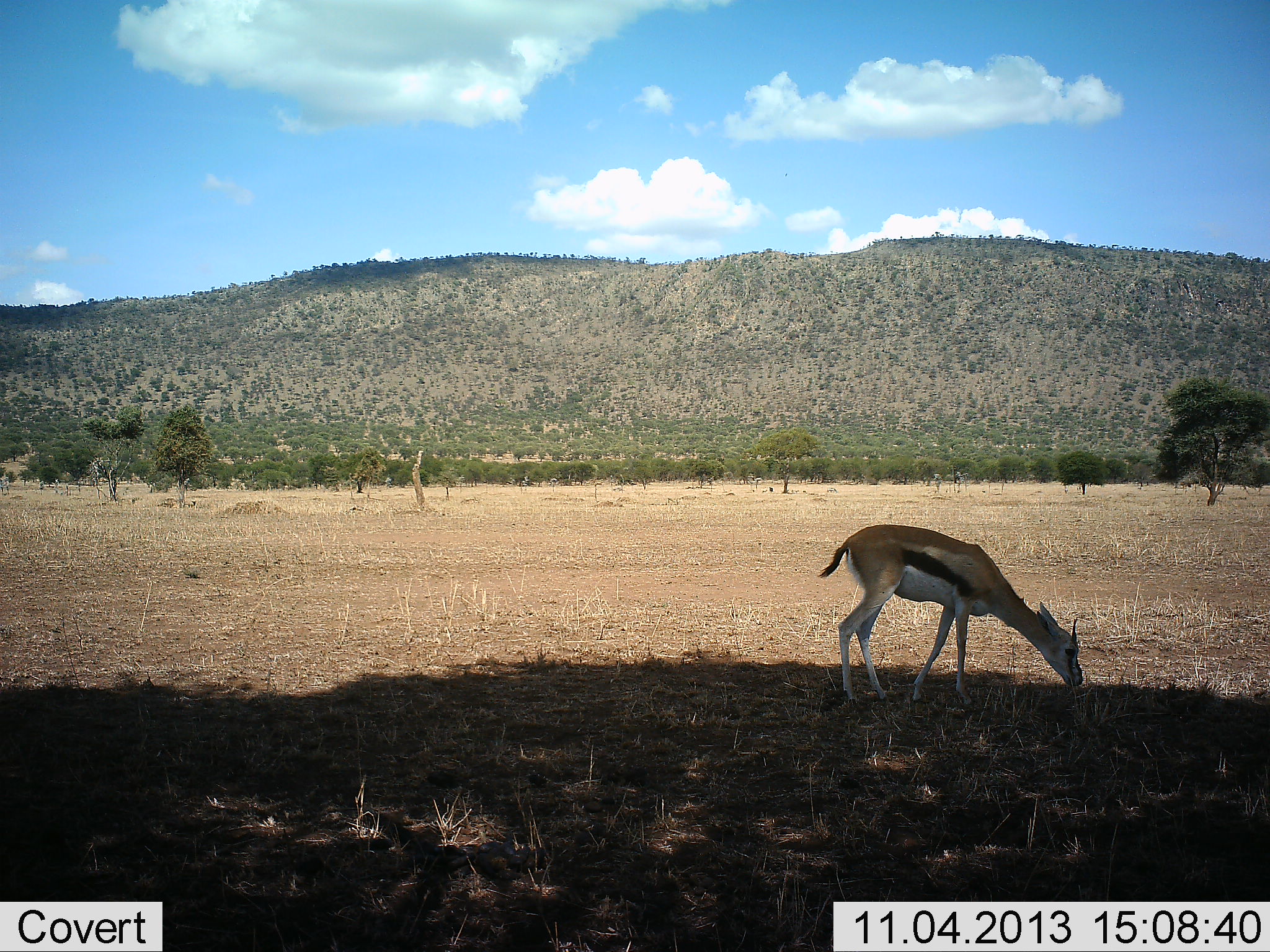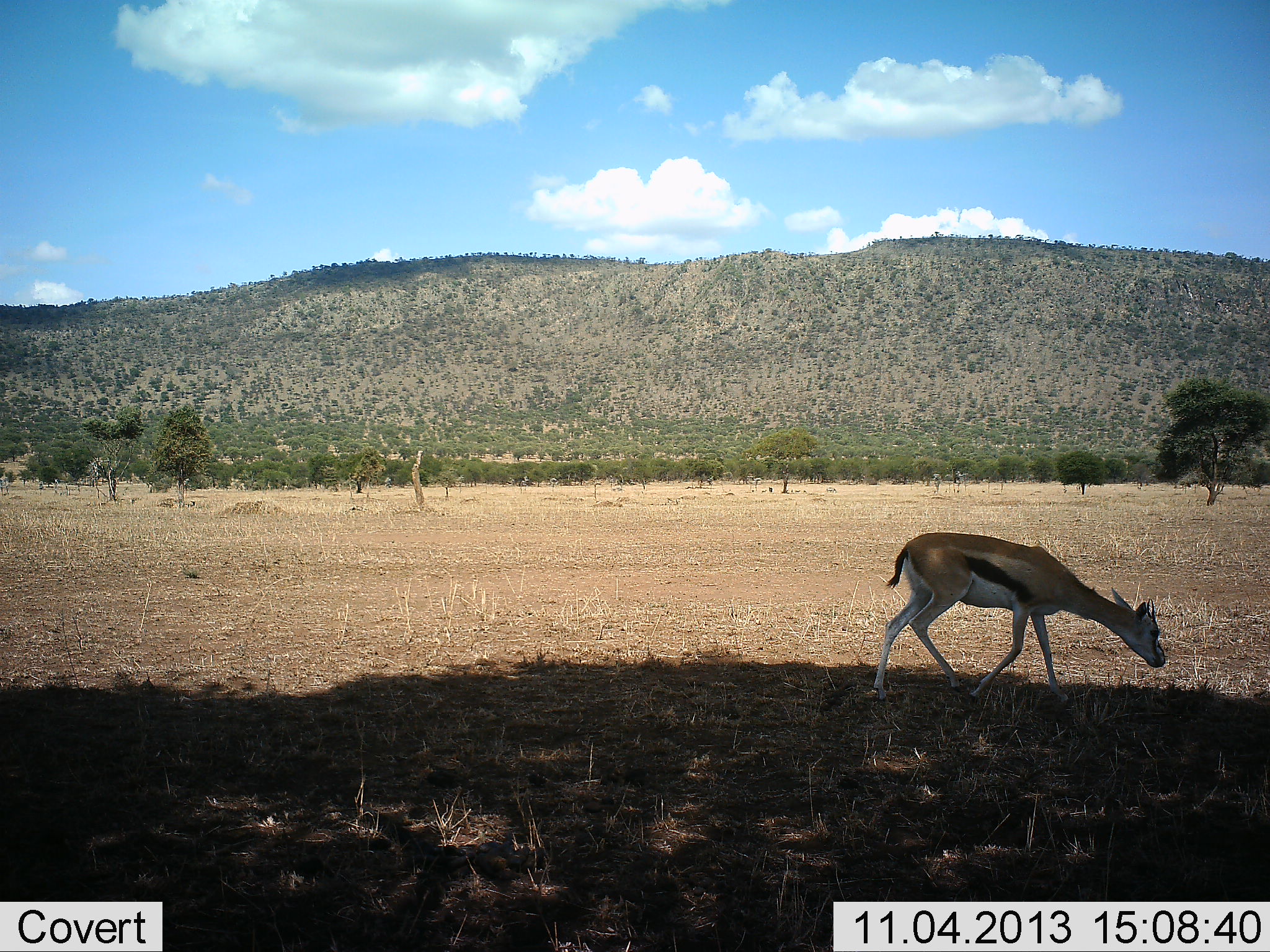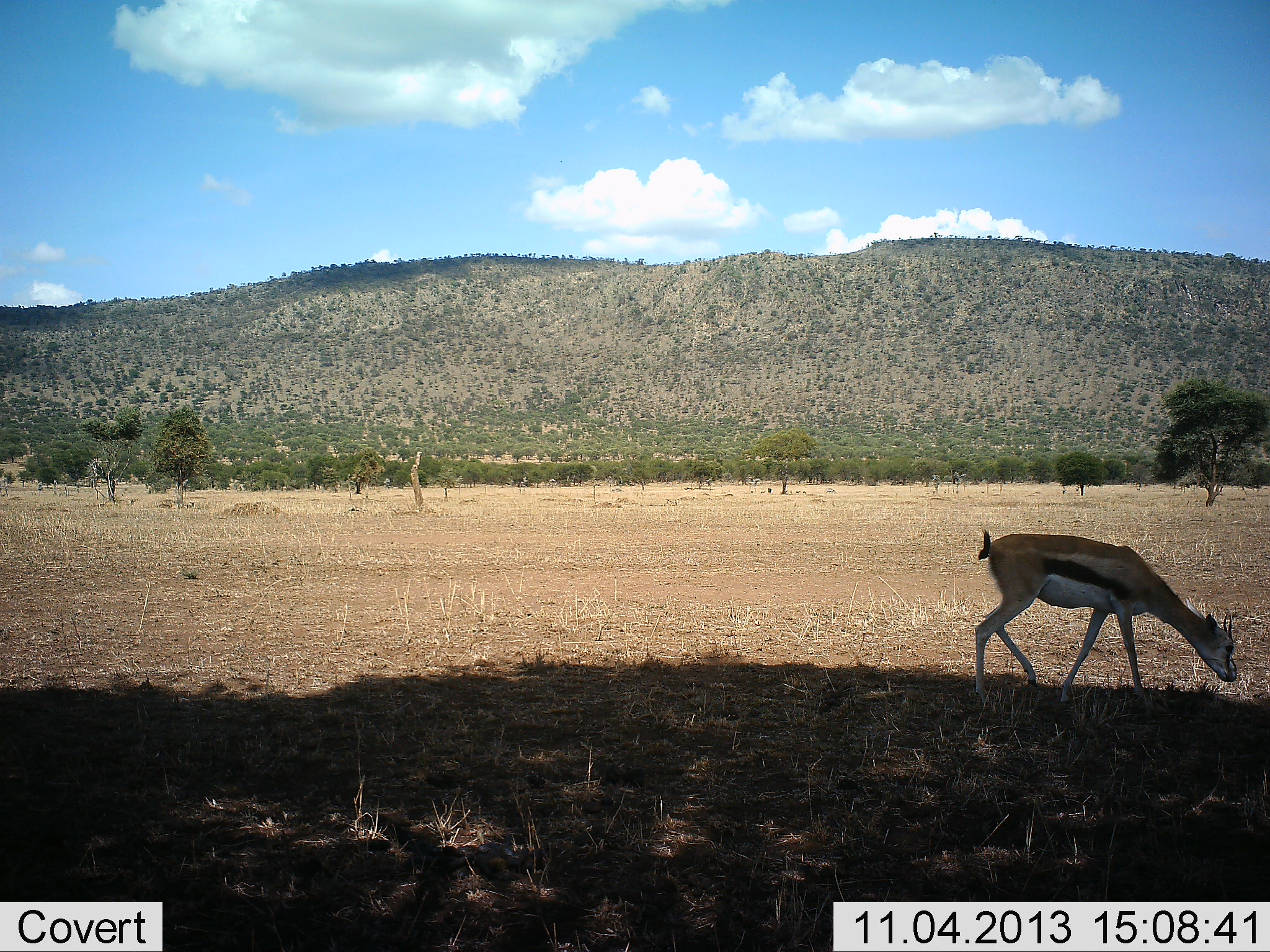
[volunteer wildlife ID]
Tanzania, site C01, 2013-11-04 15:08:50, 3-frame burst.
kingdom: Animalia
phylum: Chordata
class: Mammalia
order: Artiodactyla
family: Bovidae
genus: Eudorcas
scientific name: Eudorcas thomsonii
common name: thomson's gazelle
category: gazellethomsons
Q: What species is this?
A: Gazellethomsons (thomson's gazelle) (Eudorcas thomsonii).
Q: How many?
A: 1.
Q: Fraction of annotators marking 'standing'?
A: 10%.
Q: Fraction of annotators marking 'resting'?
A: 0%.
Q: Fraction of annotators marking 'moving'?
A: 80%.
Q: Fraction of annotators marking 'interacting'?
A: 0%.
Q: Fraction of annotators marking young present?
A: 0%.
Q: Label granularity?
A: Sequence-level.